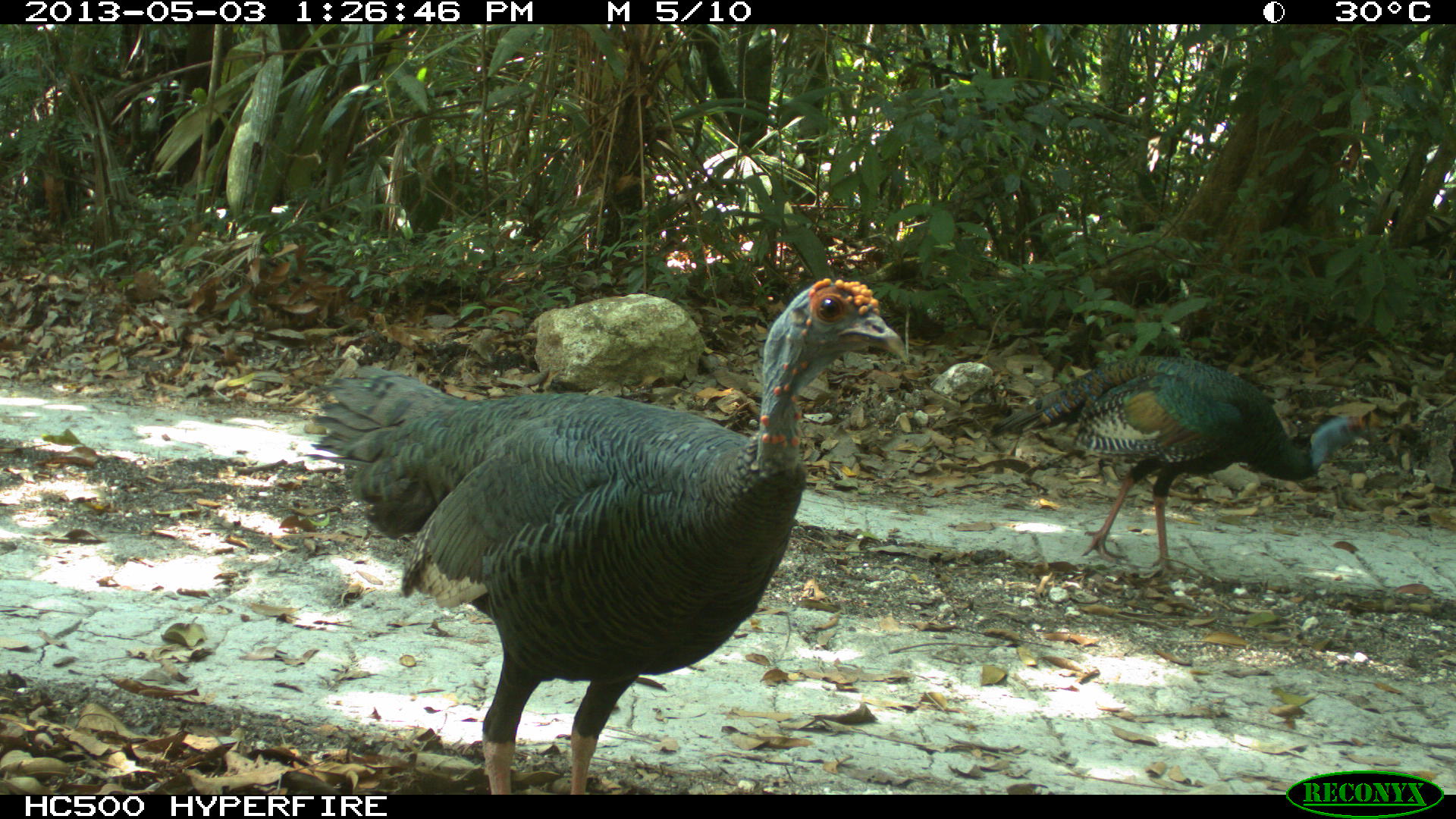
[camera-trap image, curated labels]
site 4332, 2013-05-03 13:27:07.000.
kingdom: Animalia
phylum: Chordata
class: Aves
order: Galliformes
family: Phasianidae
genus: Meleagris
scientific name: Meleagris ocellata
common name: ocellated turkey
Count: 2.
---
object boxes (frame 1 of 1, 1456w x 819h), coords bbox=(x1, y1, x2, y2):
meleagris ocellata: bbox=(306, 277, 905, 794); bbox=(987, 354, 1379, 578)